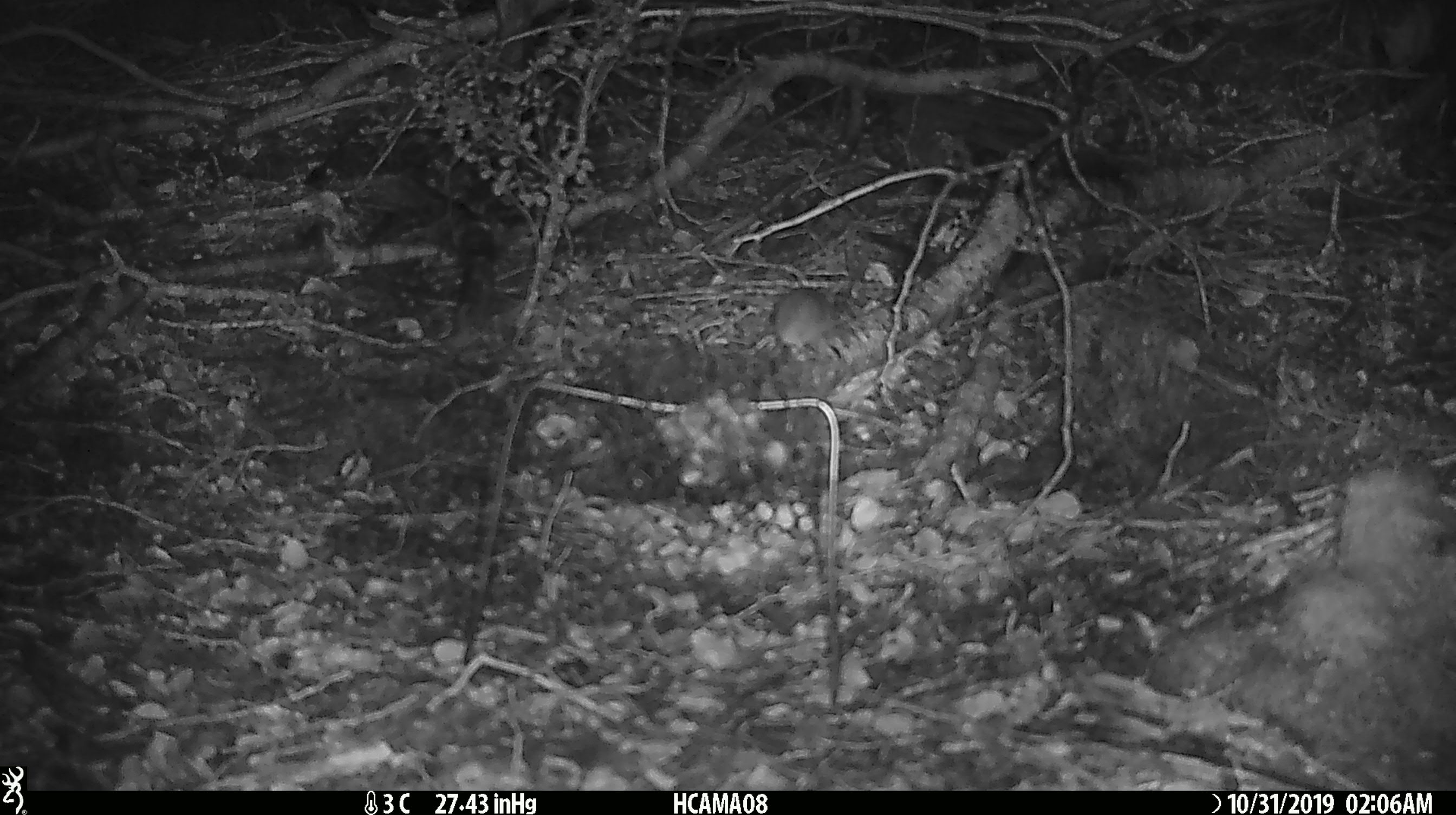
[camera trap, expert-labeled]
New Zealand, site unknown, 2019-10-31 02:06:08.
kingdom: Animalia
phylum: Chordata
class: Mammalia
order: Rodentia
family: Muridae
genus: Mus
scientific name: Mus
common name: mouse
Mouse (Mus).